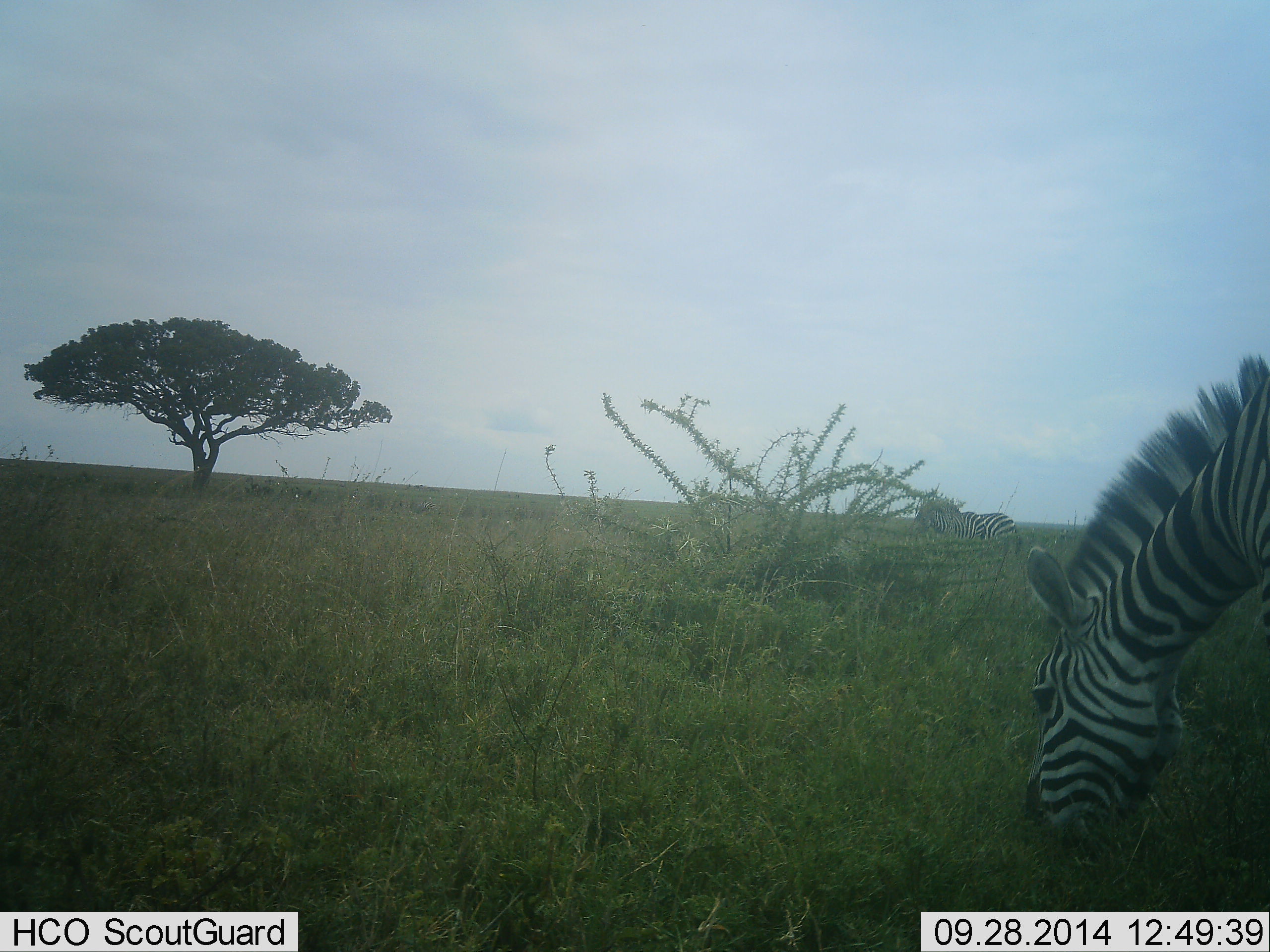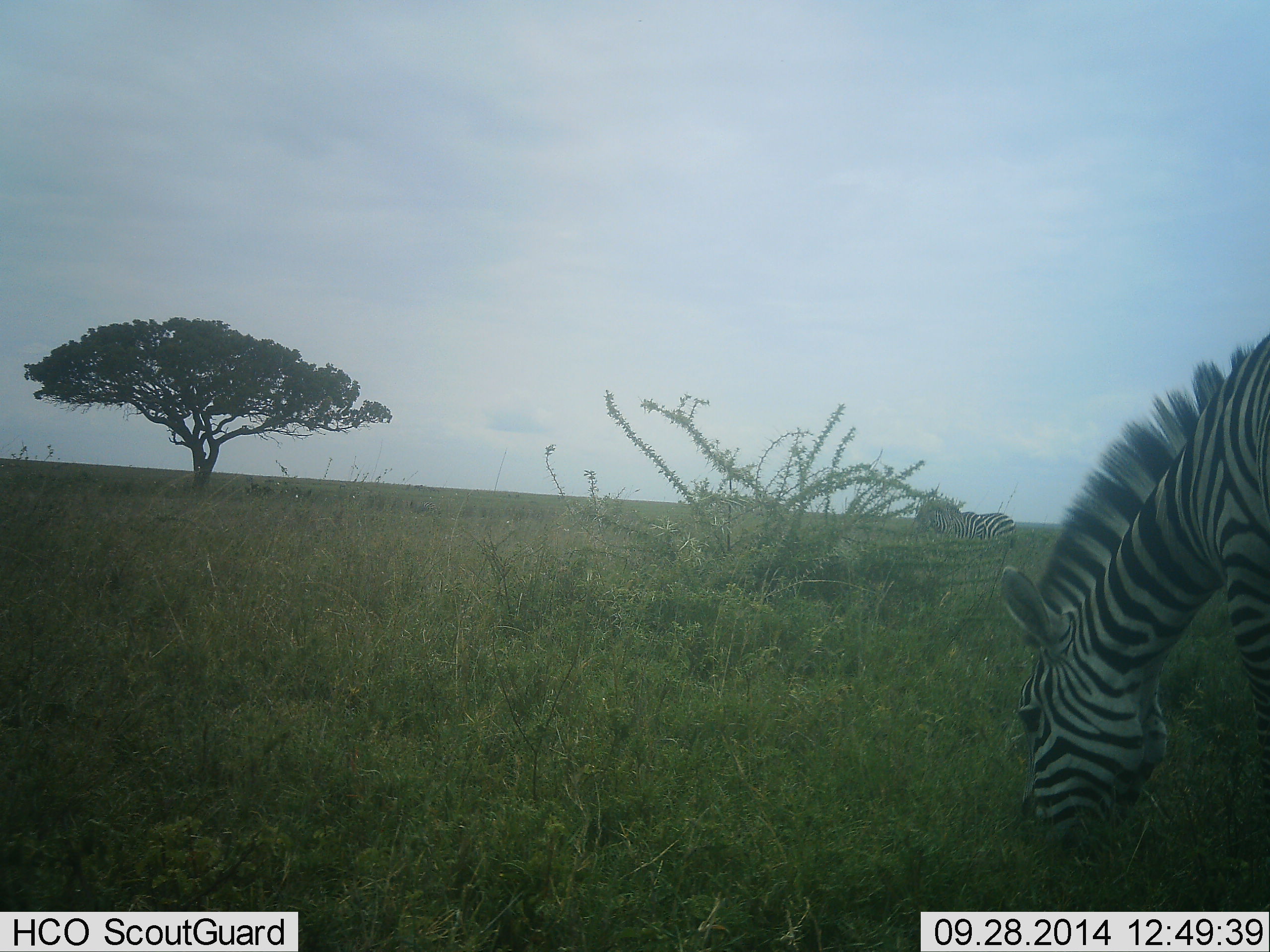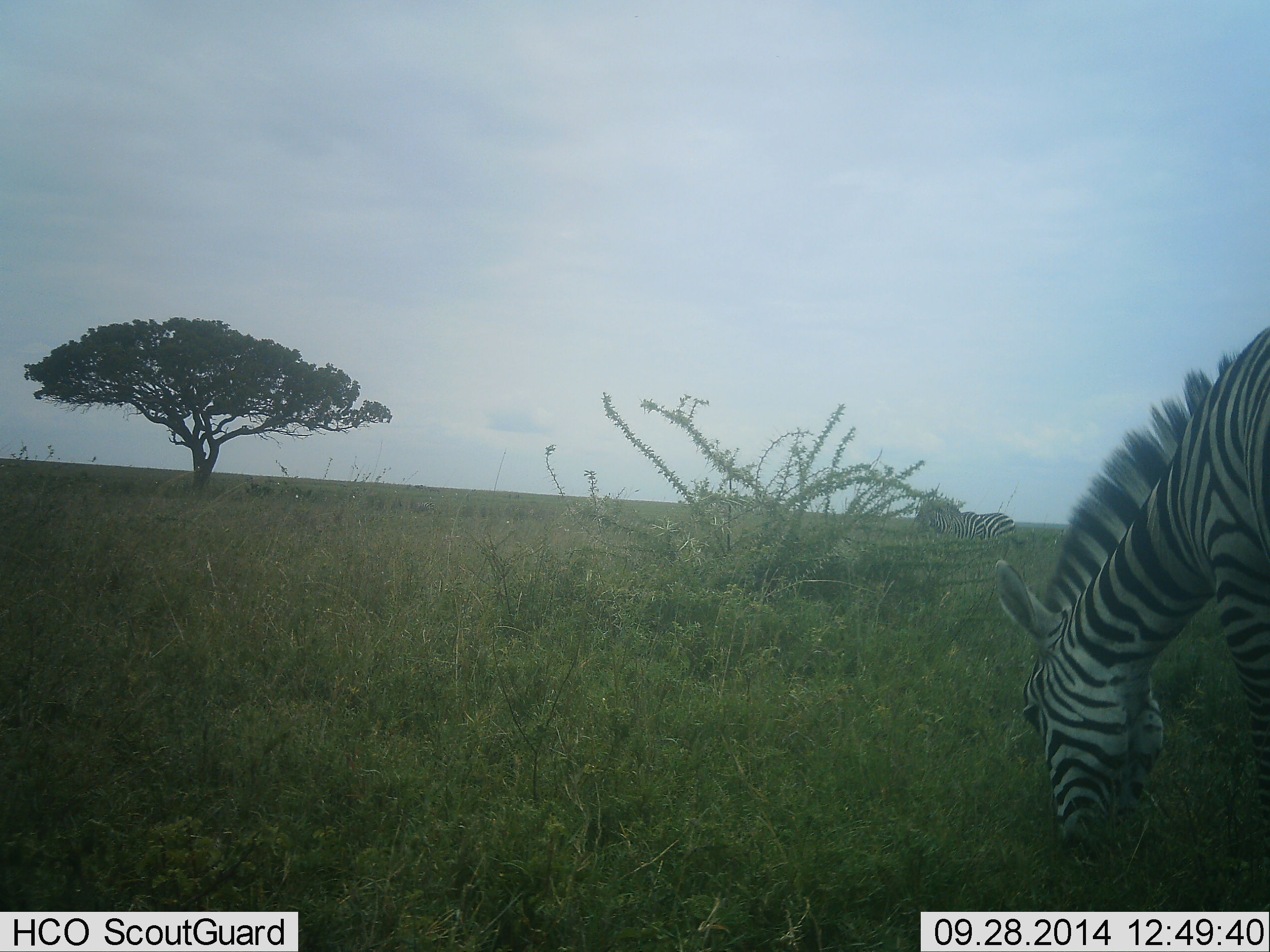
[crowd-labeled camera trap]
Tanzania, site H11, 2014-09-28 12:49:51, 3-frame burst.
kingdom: Animalia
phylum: Chordata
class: Mammalia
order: Perissodactyla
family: Equidae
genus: Equus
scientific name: Equus quagga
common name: plains zebra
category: zebra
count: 2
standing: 40%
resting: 0%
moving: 0%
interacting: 0%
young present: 0%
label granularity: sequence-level